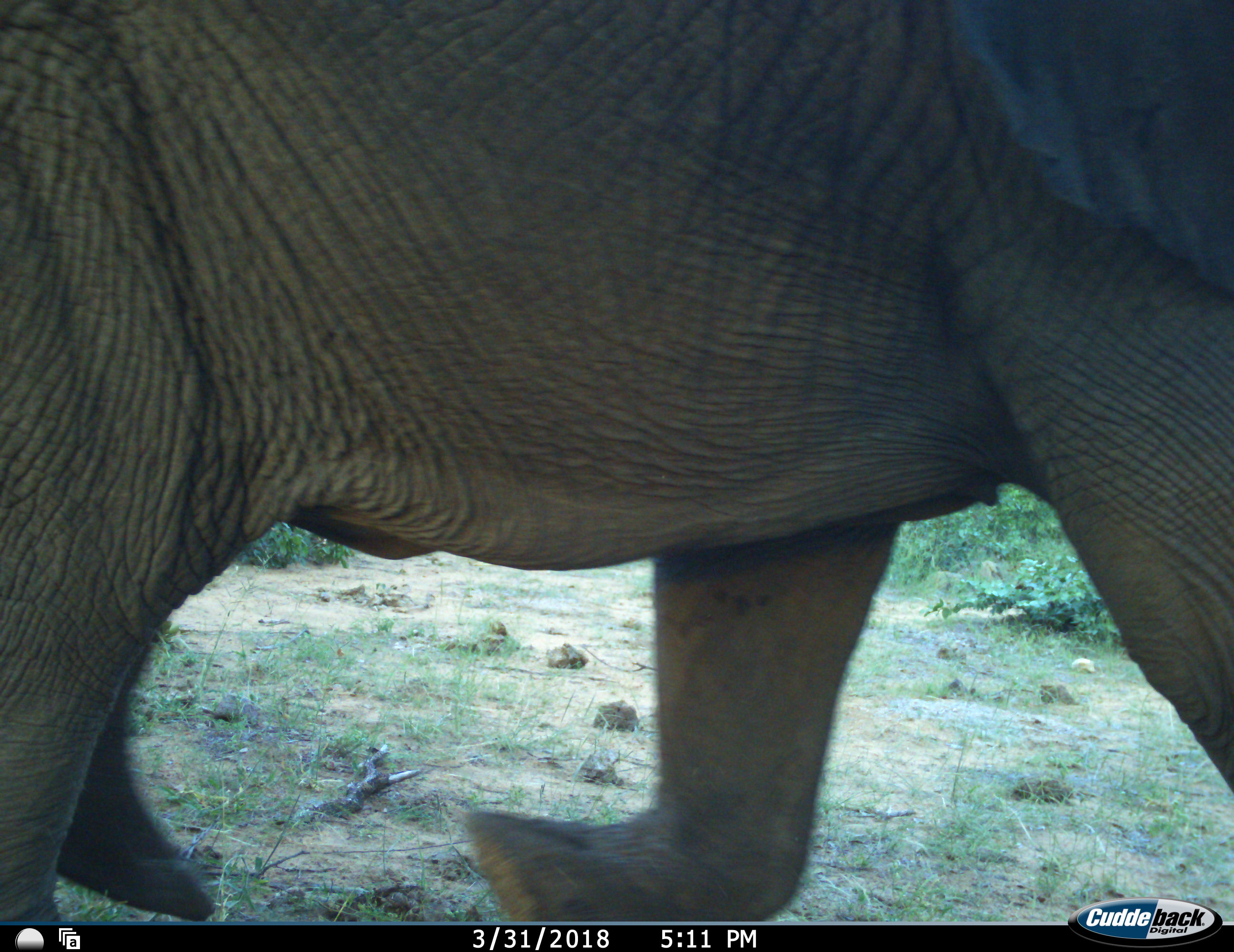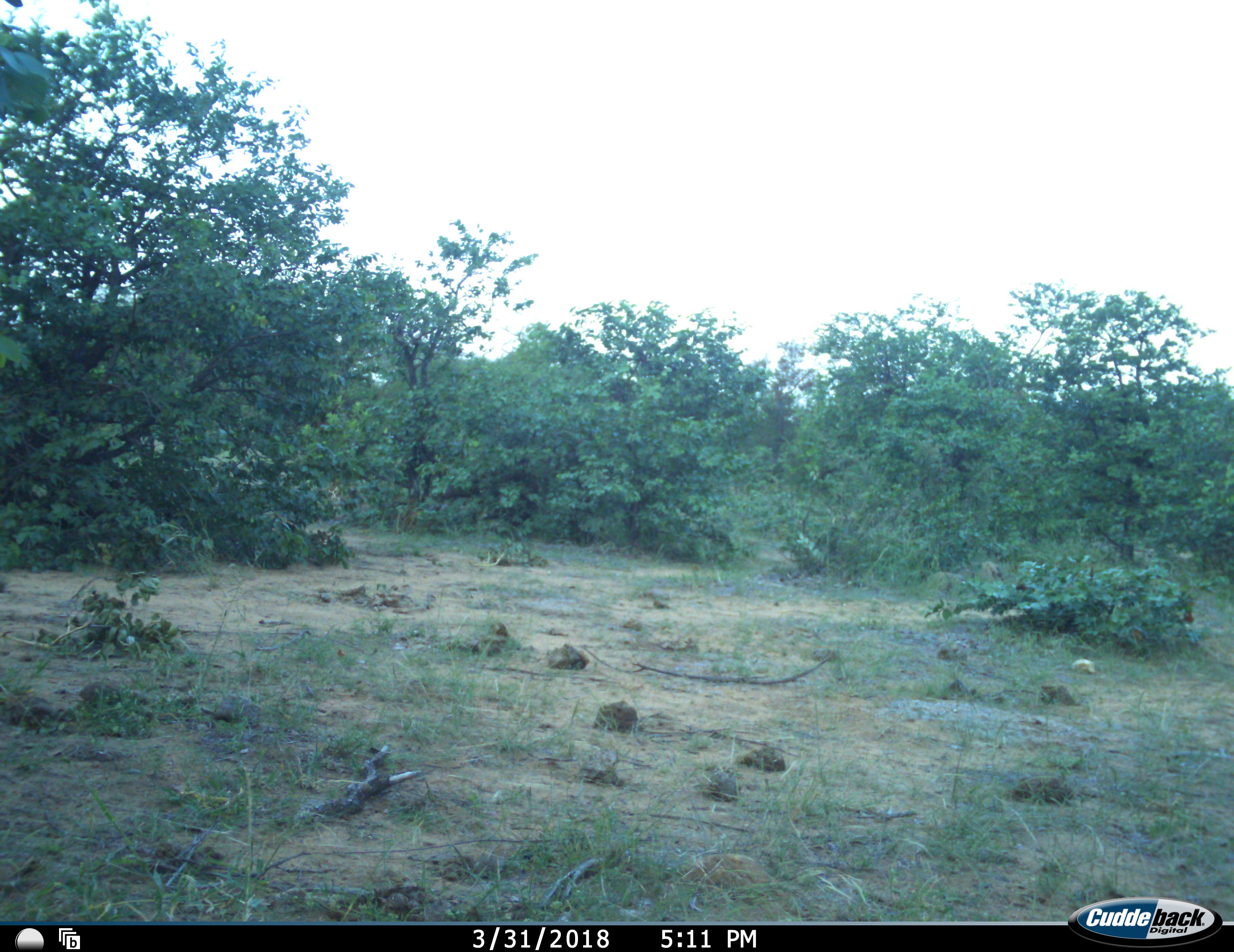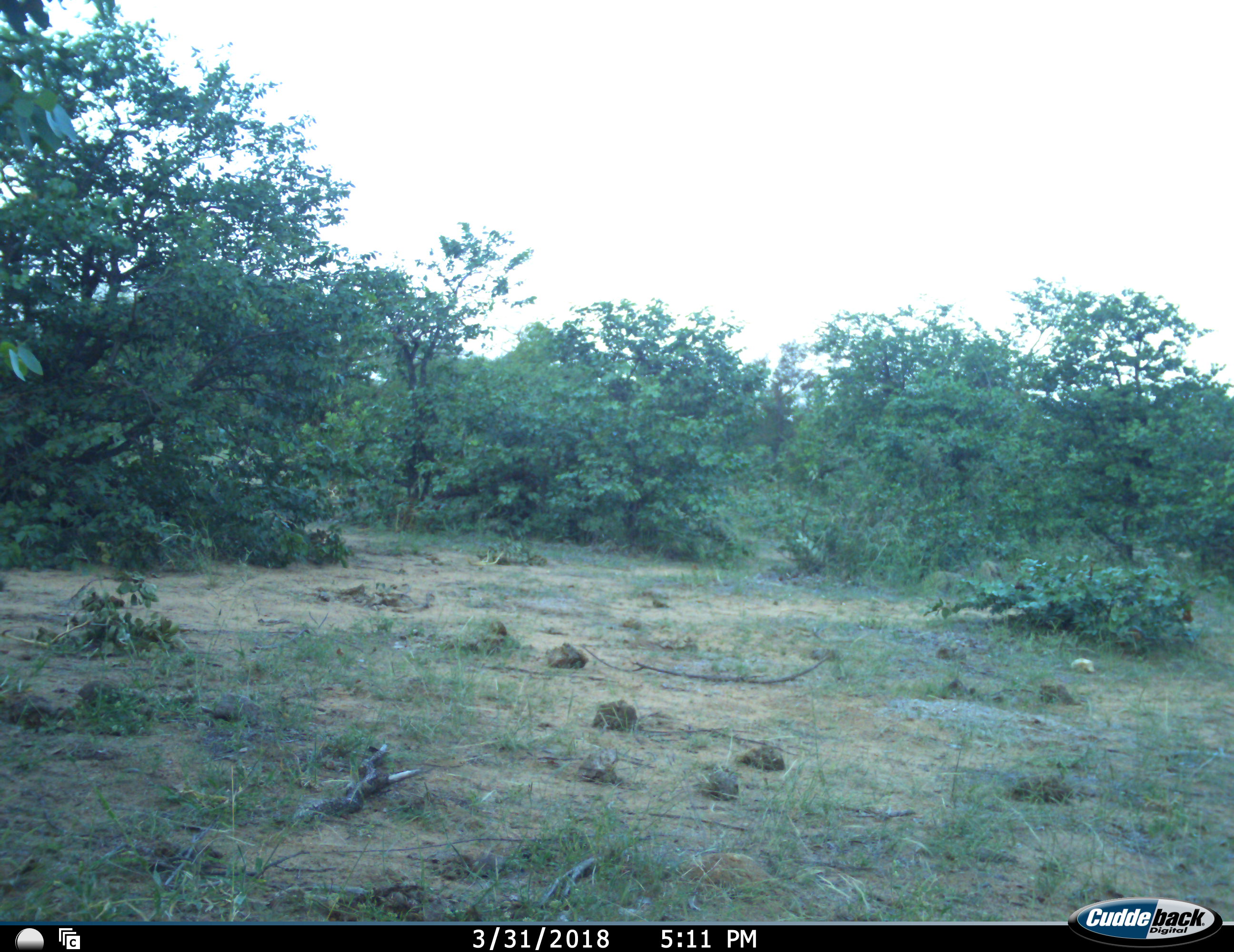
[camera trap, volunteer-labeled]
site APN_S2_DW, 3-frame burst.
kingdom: Animalia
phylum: Chordata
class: Mammalia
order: Proboscidea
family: Elephantidae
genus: Loxodonta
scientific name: Loxodonta africana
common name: african bush elephant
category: elephant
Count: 1.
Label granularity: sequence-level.